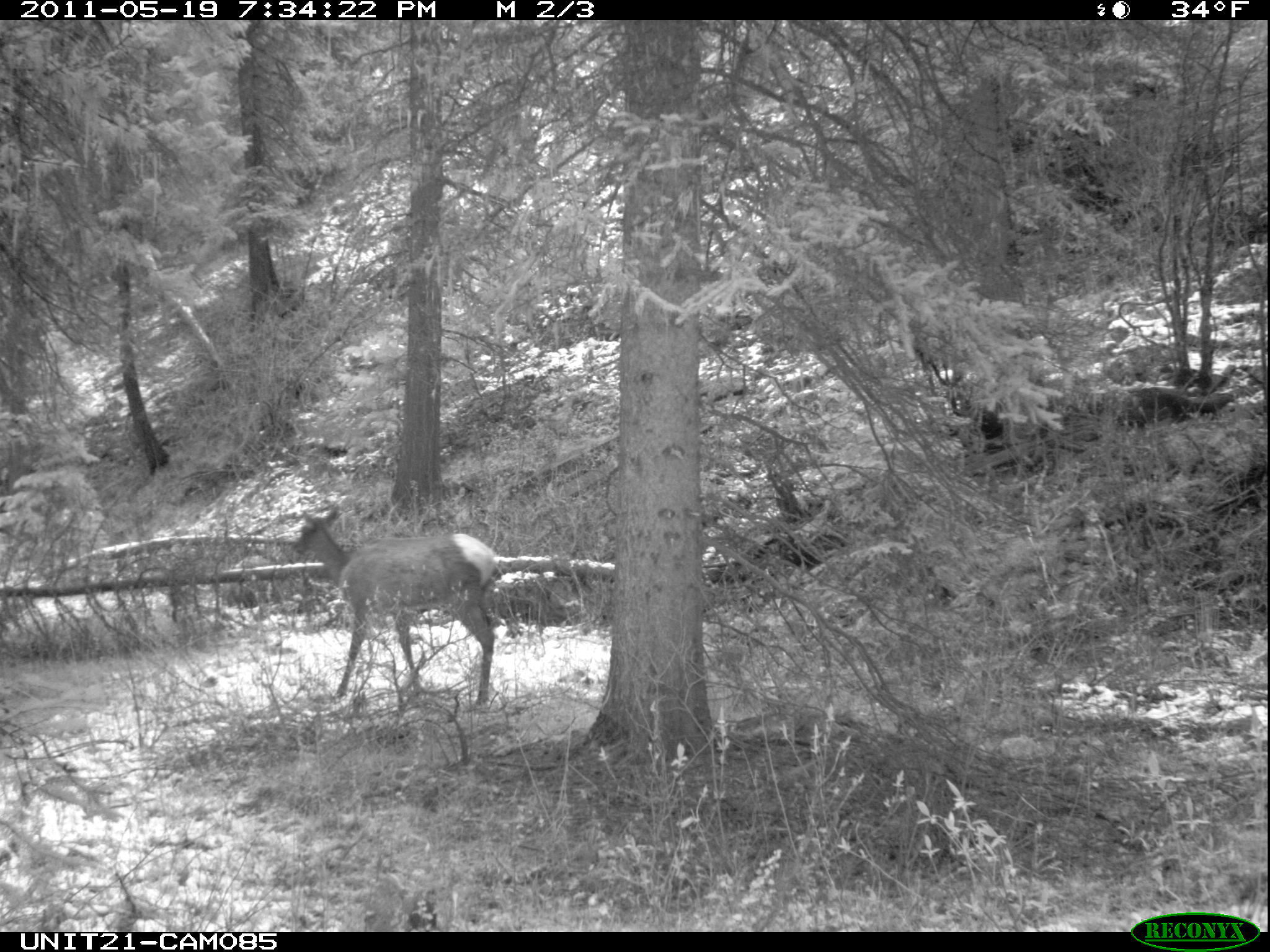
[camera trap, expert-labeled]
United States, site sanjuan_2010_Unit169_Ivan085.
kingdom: Animalia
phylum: Chordata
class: Mammalia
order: Artiodactyla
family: Cervidae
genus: Cervus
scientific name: Cervus elaphus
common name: red deer